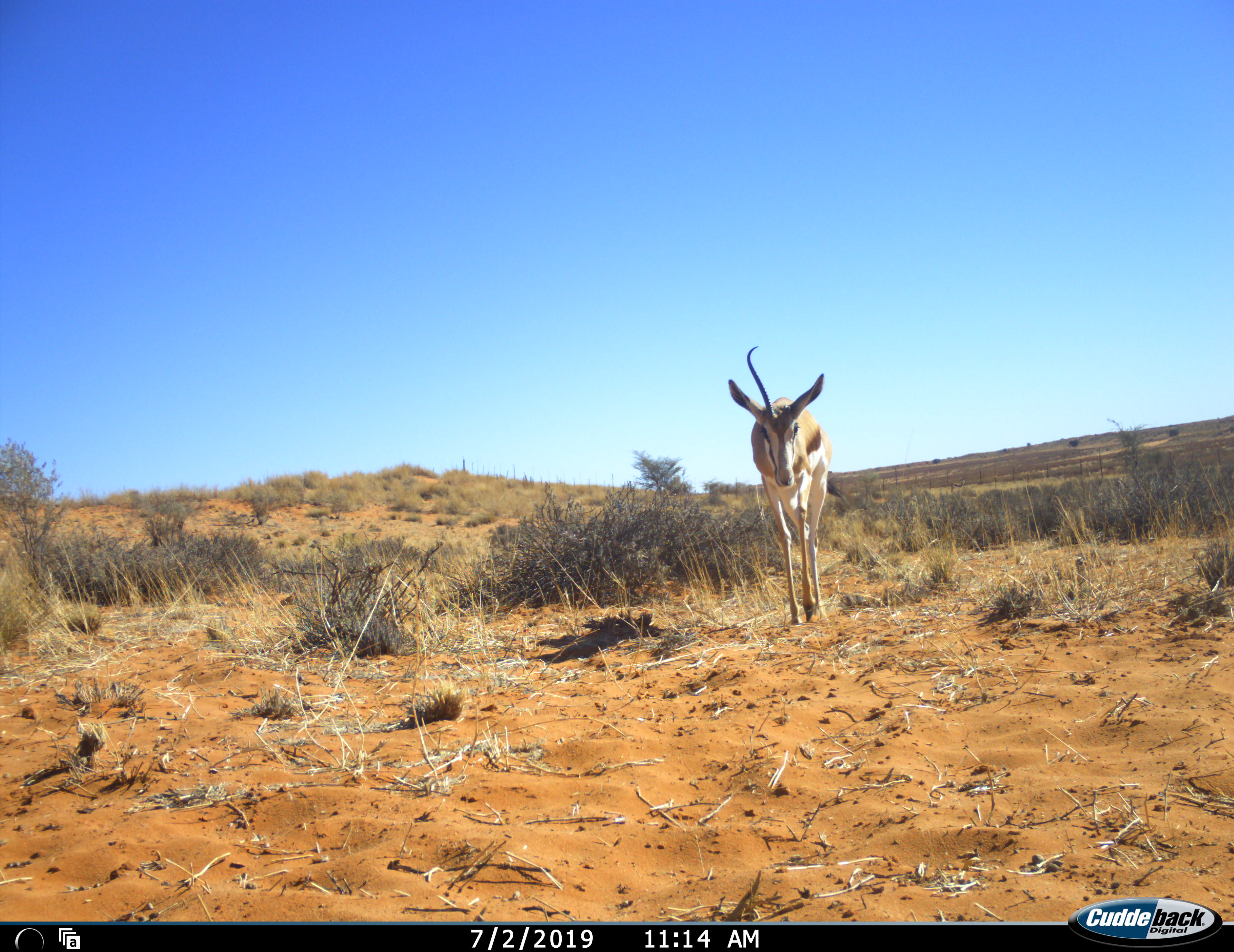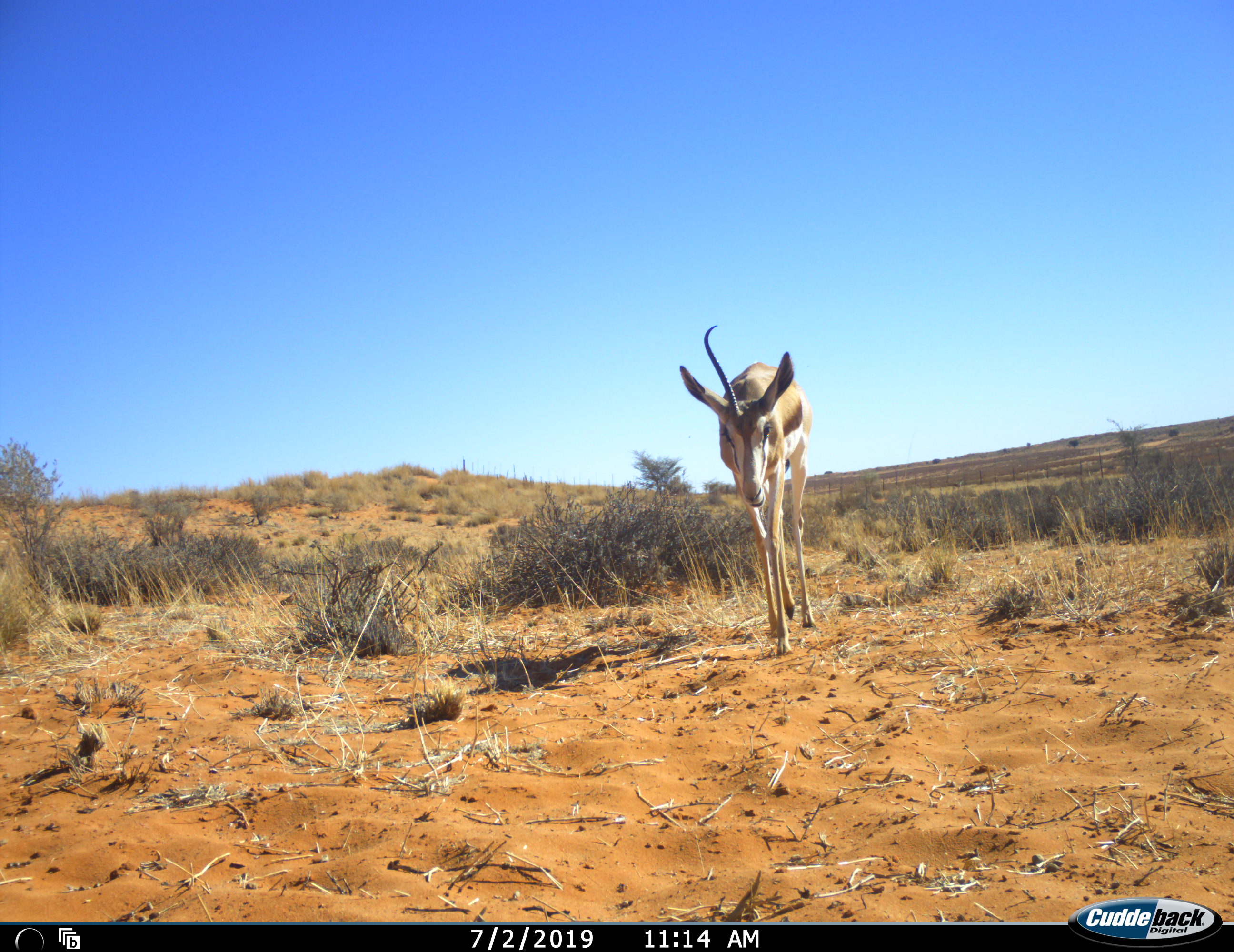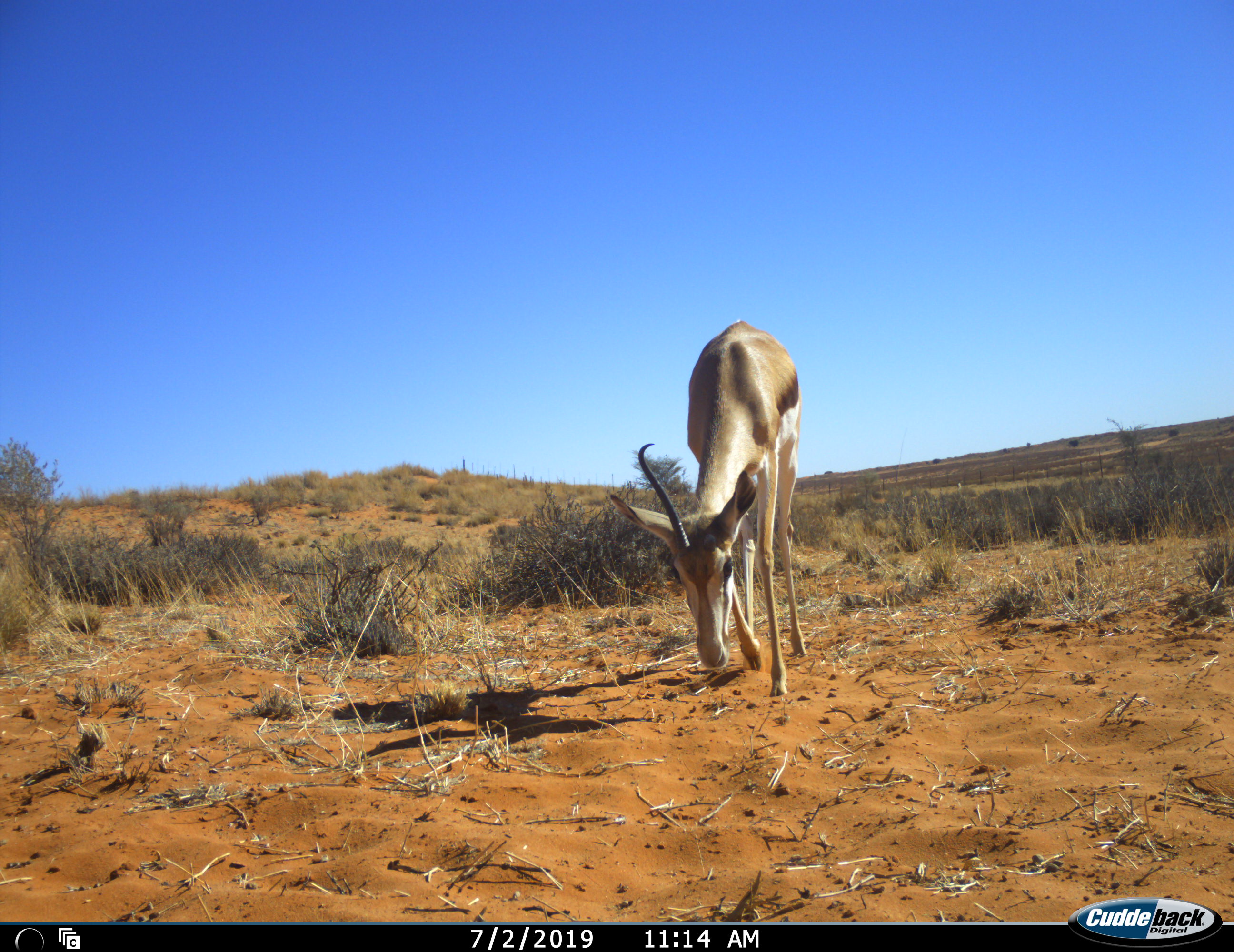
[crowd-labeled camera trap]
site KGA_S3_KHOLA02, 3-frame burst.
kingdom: Animalia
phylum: Chordata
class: Mammalia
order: Artiodactyla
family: Bovidae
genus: Antidorcas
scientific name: Antidorcas marsupialis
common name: springbok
Springbok (Antidorcas marsupialis), count 1. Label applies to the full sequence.